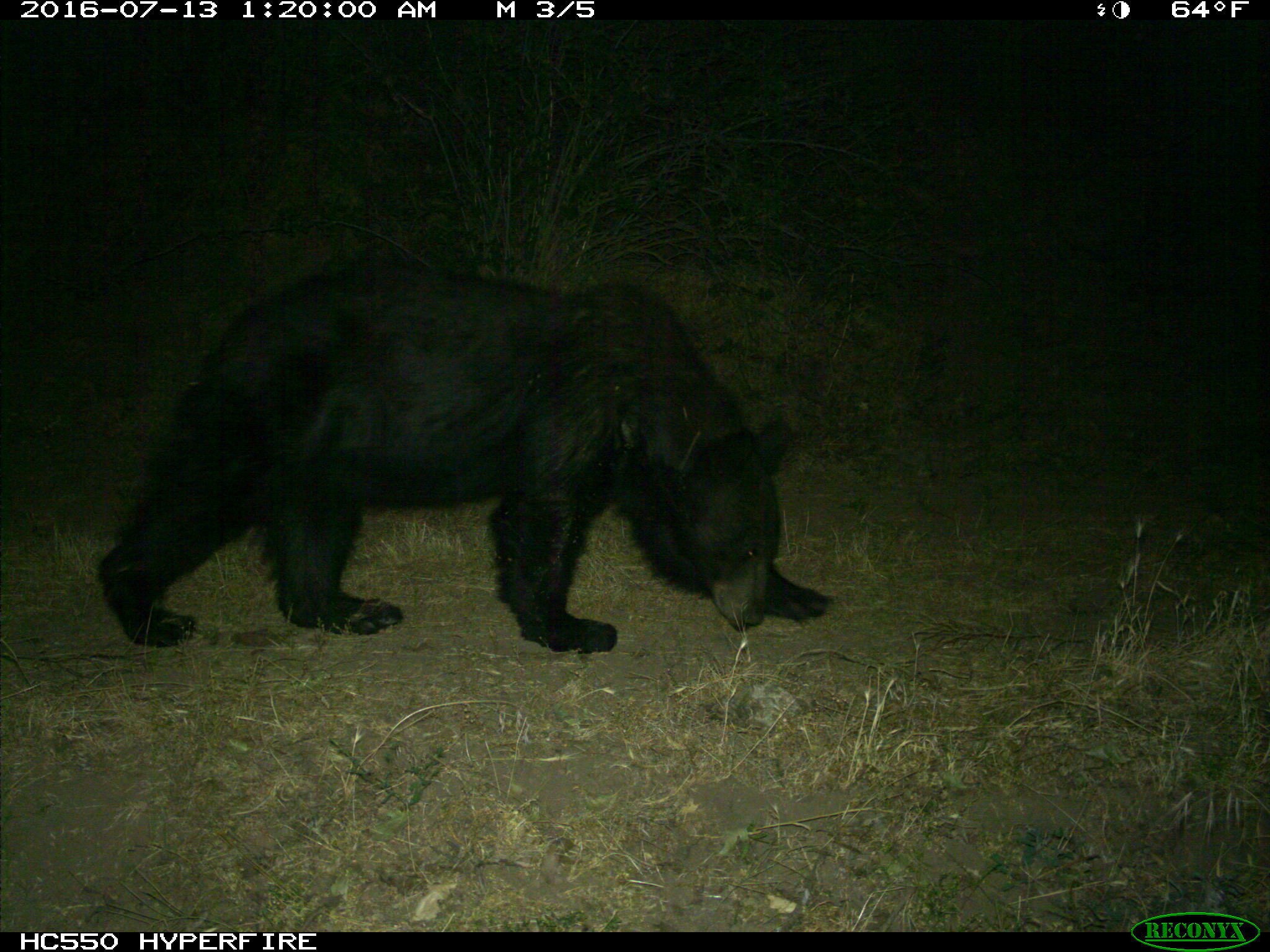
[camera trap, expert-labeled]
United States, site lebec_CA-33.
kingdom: Animalia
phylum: Chordata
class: Mammalia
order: Carnivora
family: Ursidae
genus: Ursus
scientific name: Ursus americanus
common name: american black bear